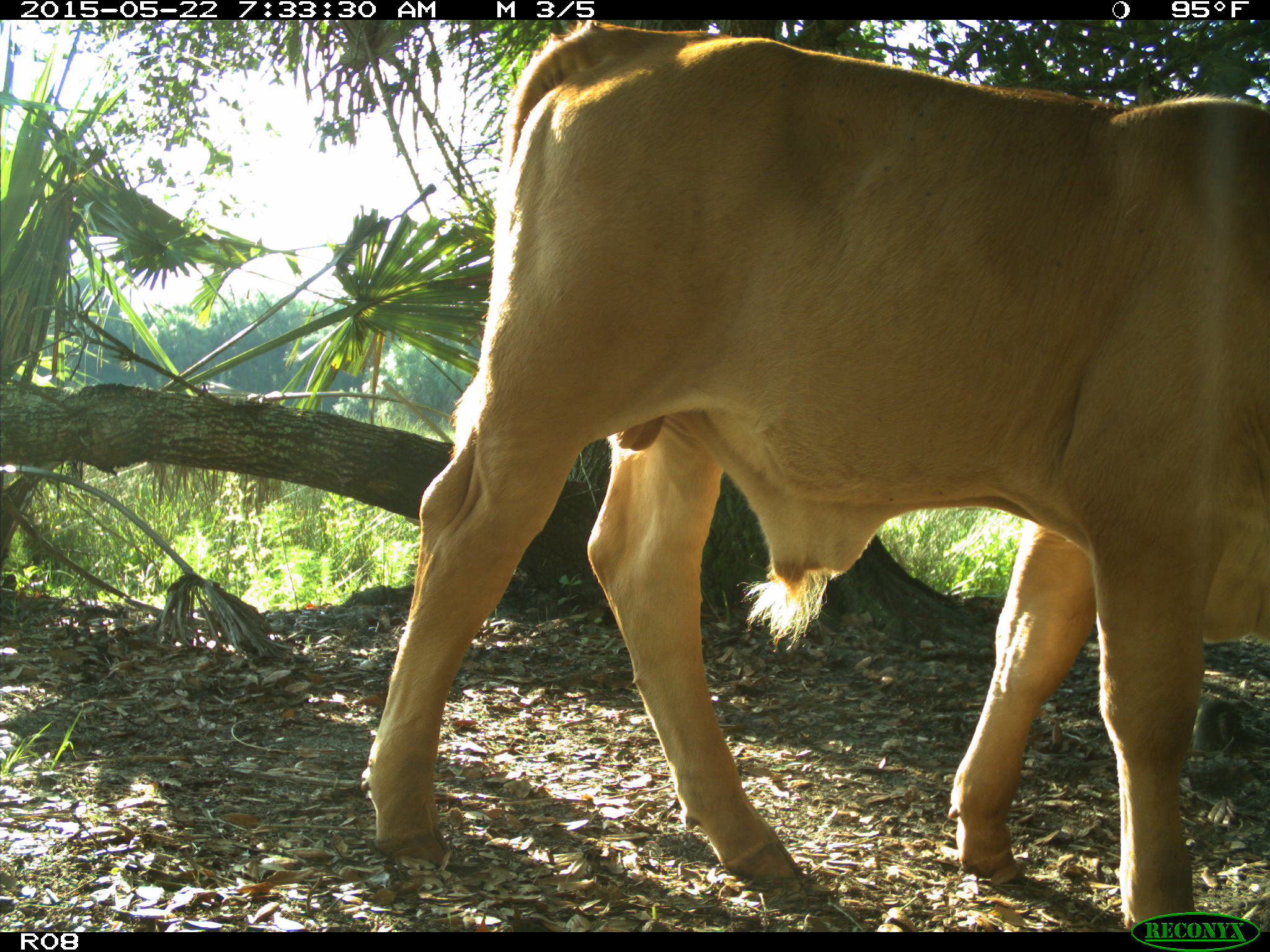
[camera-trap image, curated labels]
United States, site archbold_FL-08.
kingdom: Animalia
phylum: Chordata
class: Mammalia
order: Artiodactyla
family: Bovidae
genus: Bos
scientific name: Bos taurus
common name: domestic cow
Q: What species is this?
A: Bos taurus (domestic cow).